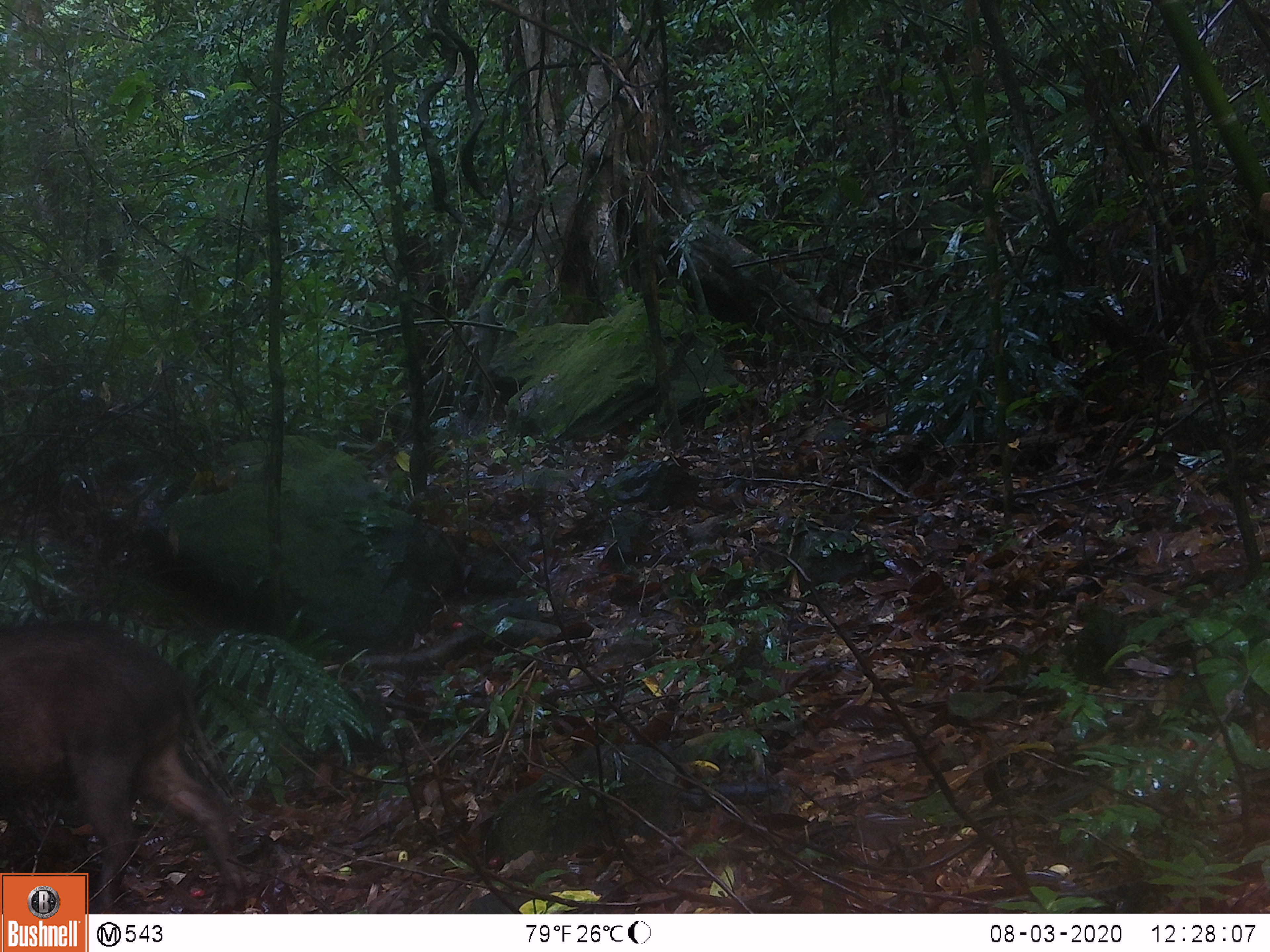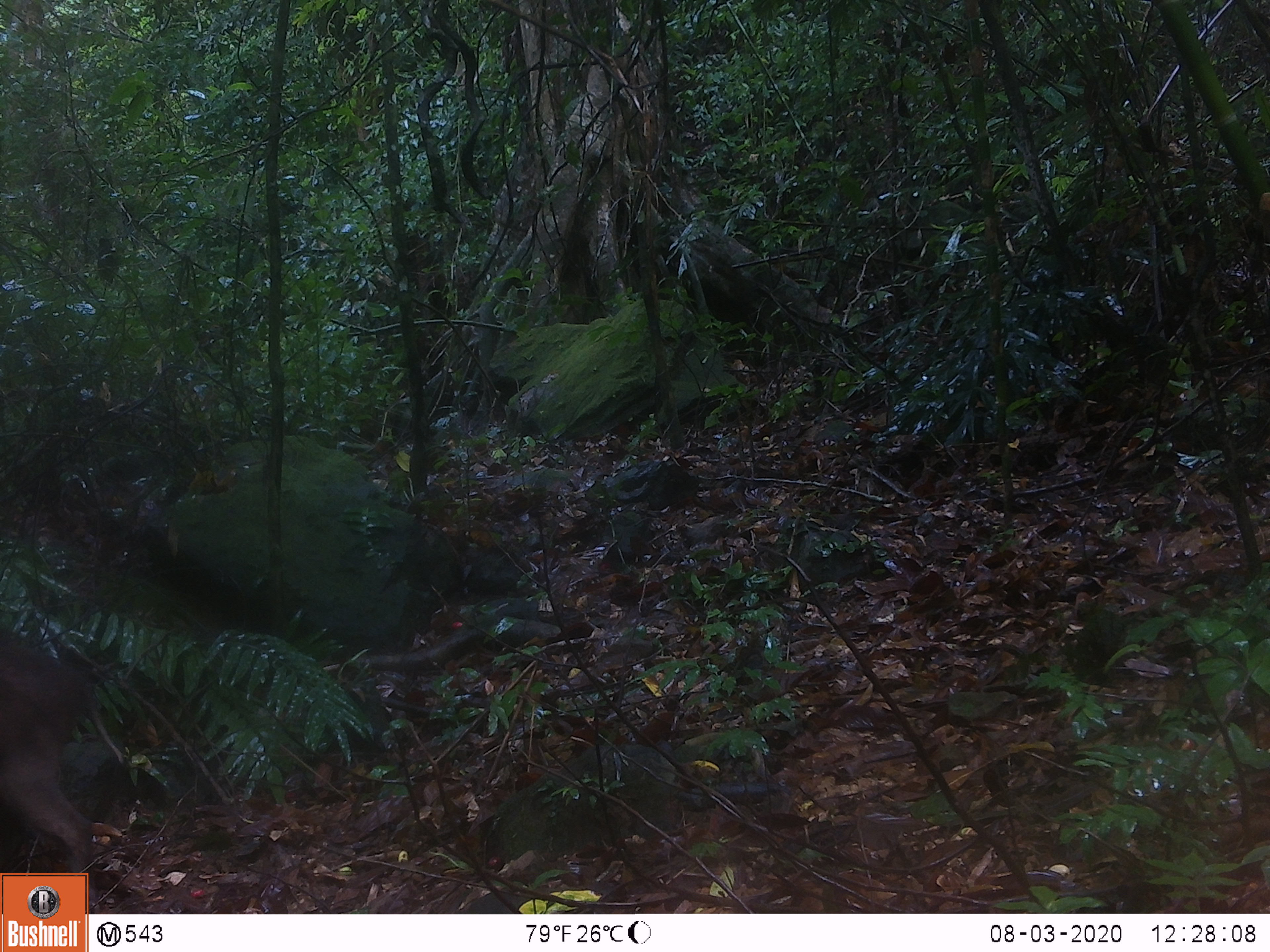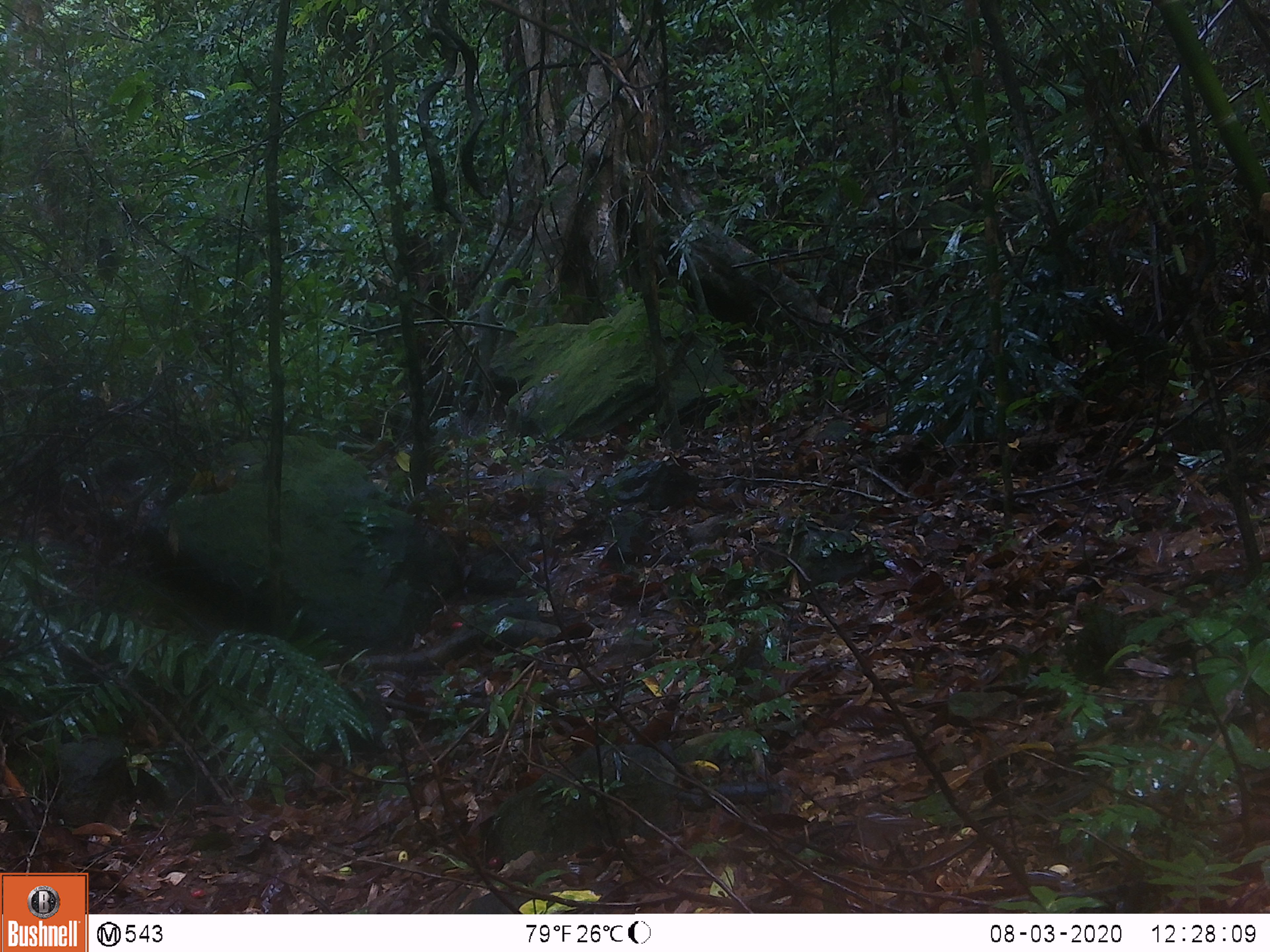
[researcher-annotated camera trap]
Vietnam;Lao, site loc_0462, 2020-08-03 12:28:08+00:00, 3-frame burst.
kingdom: Animalia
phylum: Chordata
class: Mammalia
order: Artiodactyla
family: Suidae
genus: Sus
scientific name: Sus scrofa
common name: eurasian wild pig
Eurasian wild pig (Sus scrofa). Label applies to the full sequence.